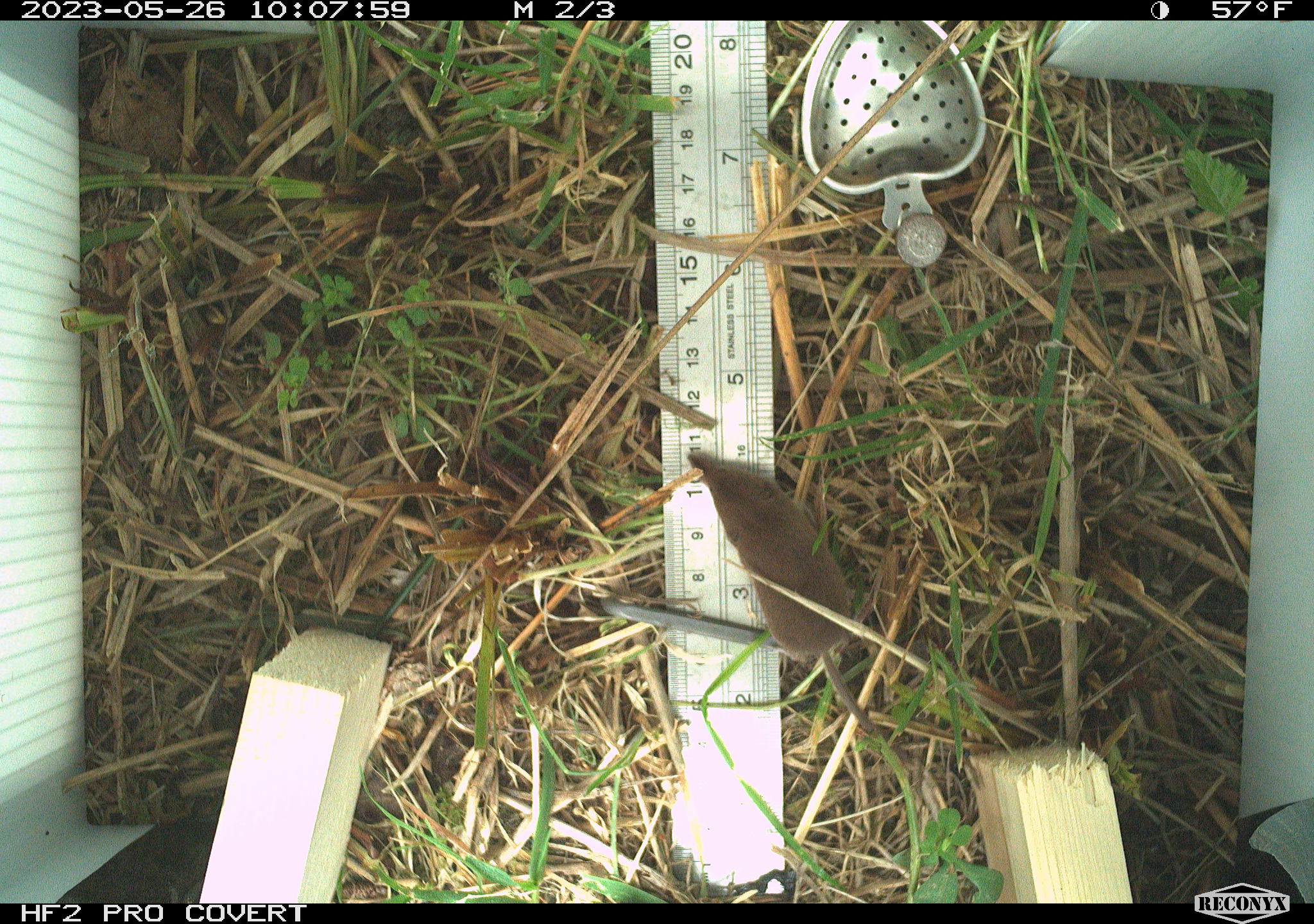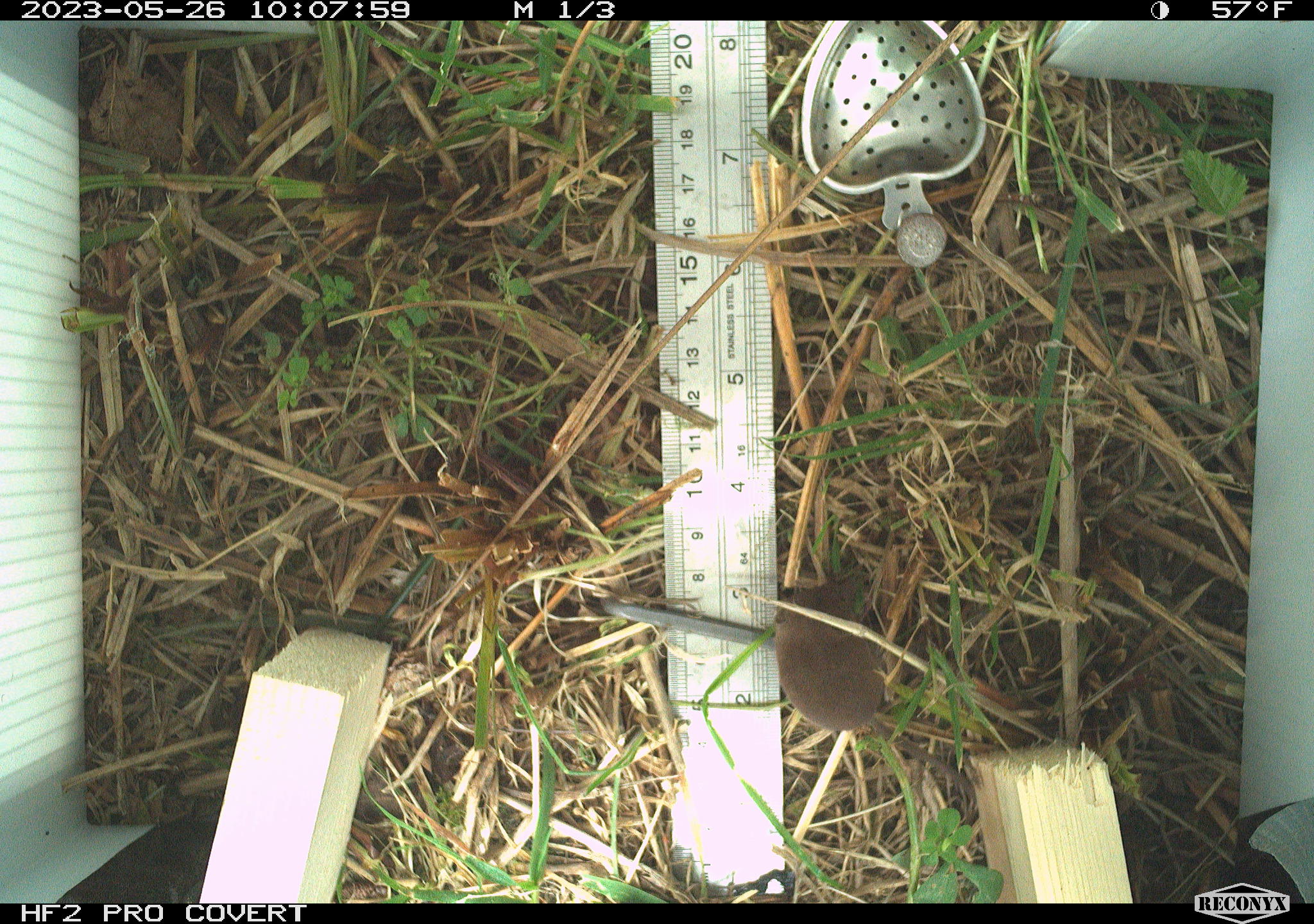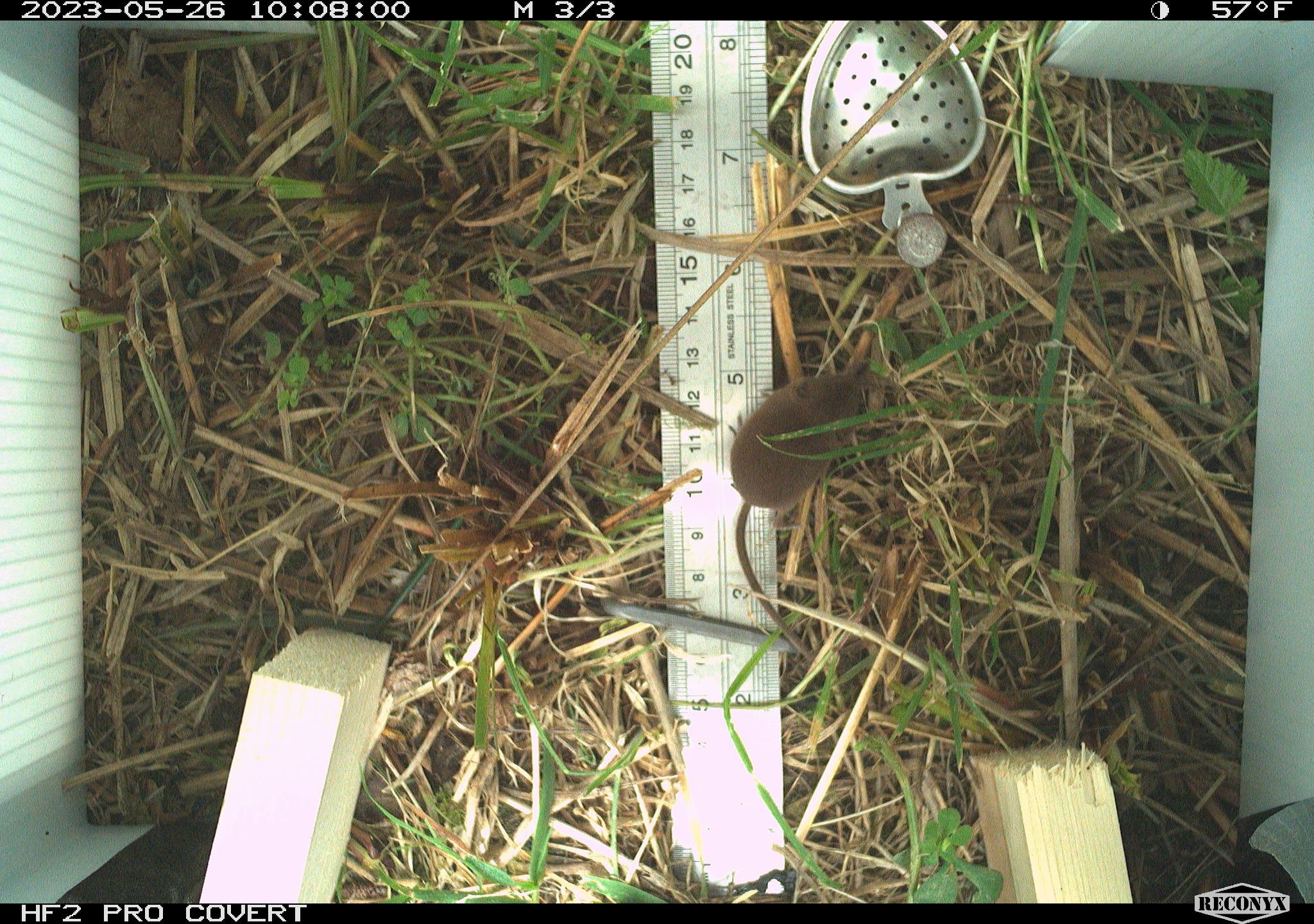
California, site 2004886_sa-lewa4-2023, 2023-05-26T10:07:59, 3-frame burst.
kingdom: Animalia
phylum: Chordata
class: Mammalia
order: Eulipotyphla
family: Soricidae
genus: Sorex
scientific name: Sorex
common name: long-tailed shrew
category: sorex species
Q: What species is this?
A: Sorex species (long-tailed shrew) (Sorex).